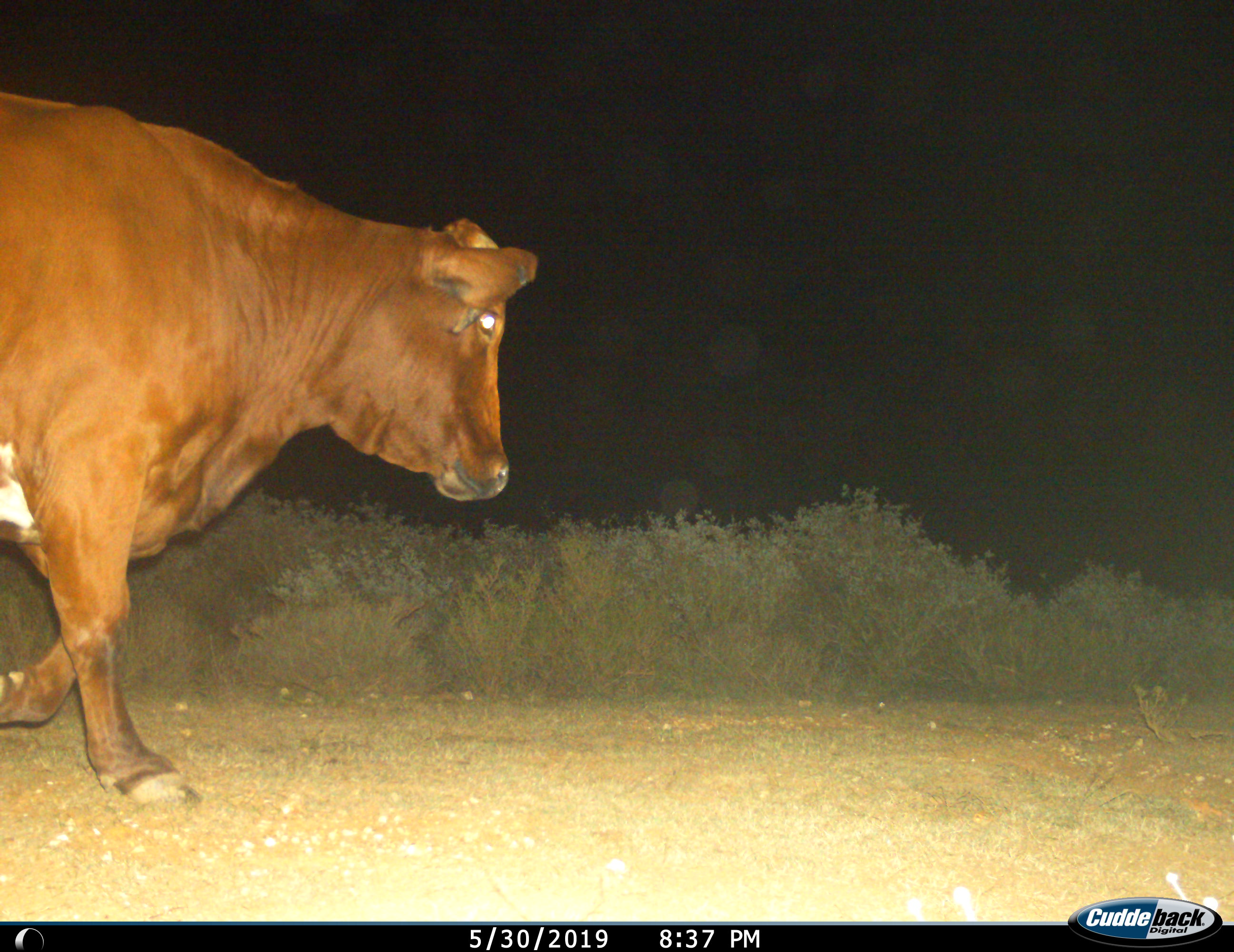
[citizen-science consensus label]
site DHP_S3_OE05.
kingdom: Animalia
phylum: Chordata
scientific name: Vertebrata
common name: domestic animal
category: domesticanimal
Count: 1.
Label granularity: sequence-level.